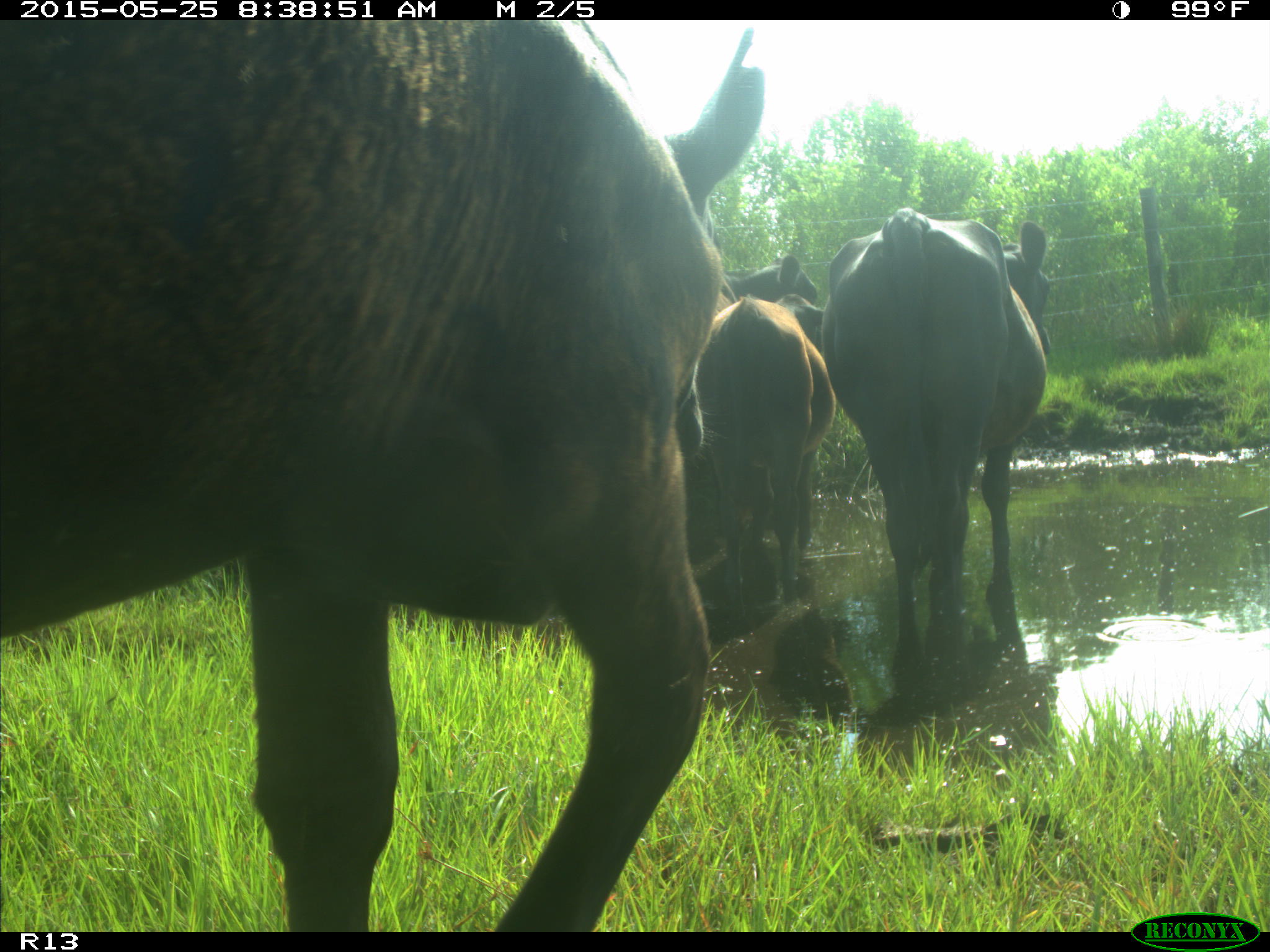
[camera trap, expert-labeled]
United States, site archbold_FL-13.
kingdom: Animalia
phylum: Chordata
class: Mammalia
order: Artiodactyla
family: Bovidae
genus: Bos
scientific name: Bos taurus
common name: domestic cow